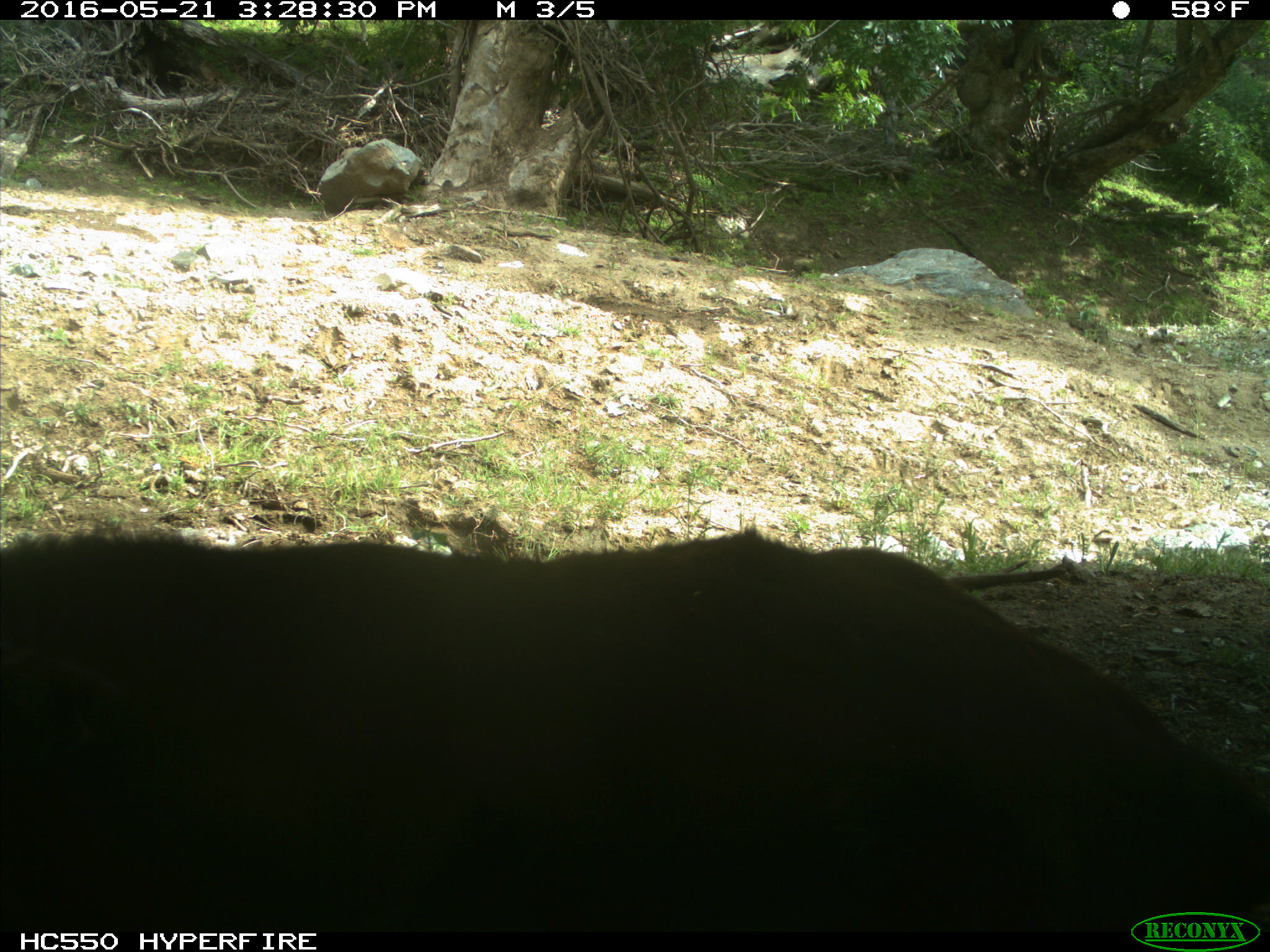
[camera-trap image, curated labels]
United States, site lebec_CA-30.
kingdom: Animalia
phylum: Chordata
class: Mammalia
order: Artiodactyla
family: Bovidae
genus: Bos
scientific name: Bos taurus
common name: domestic cow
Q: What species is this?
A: Bos taurus (domestic cow).